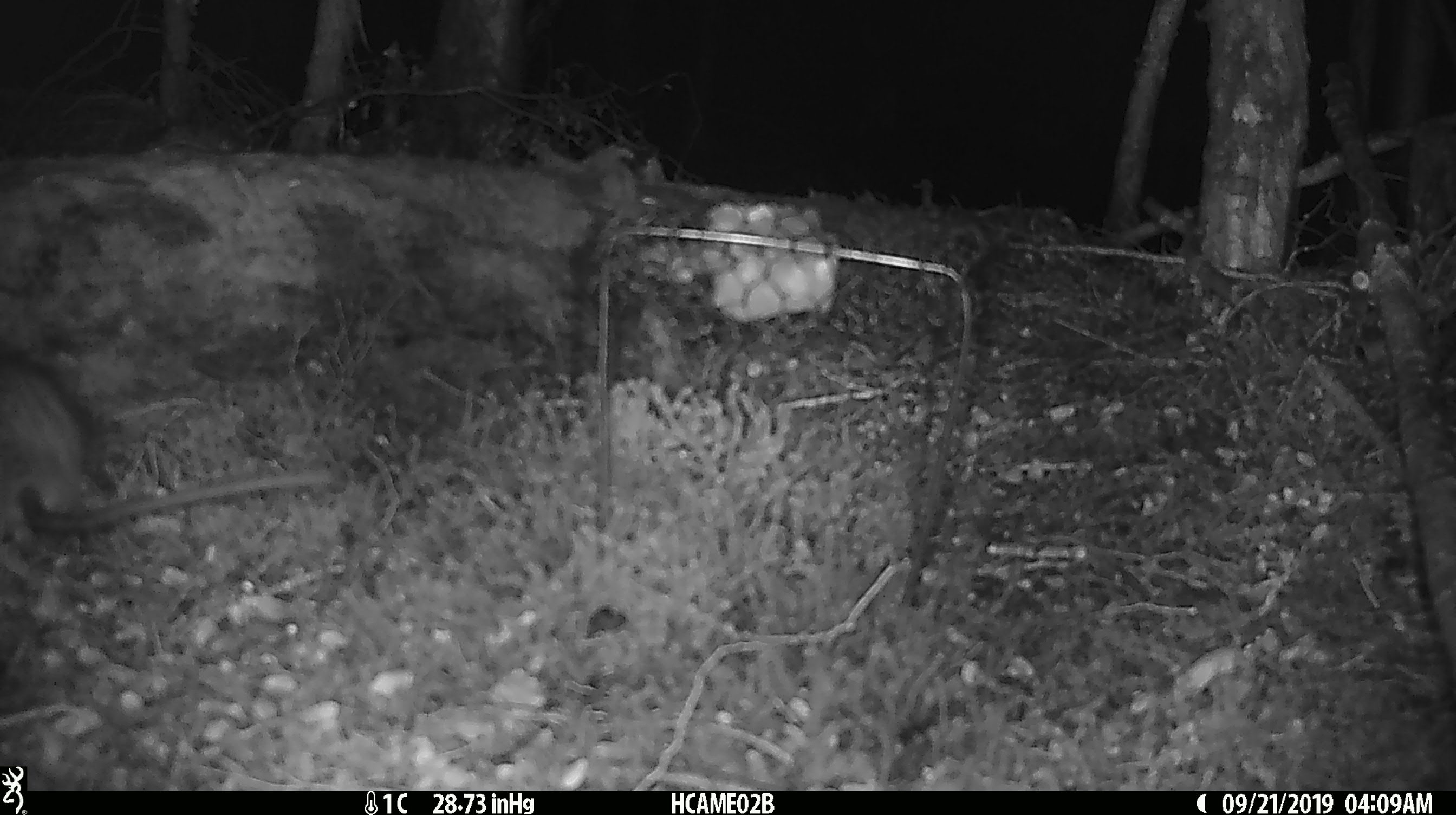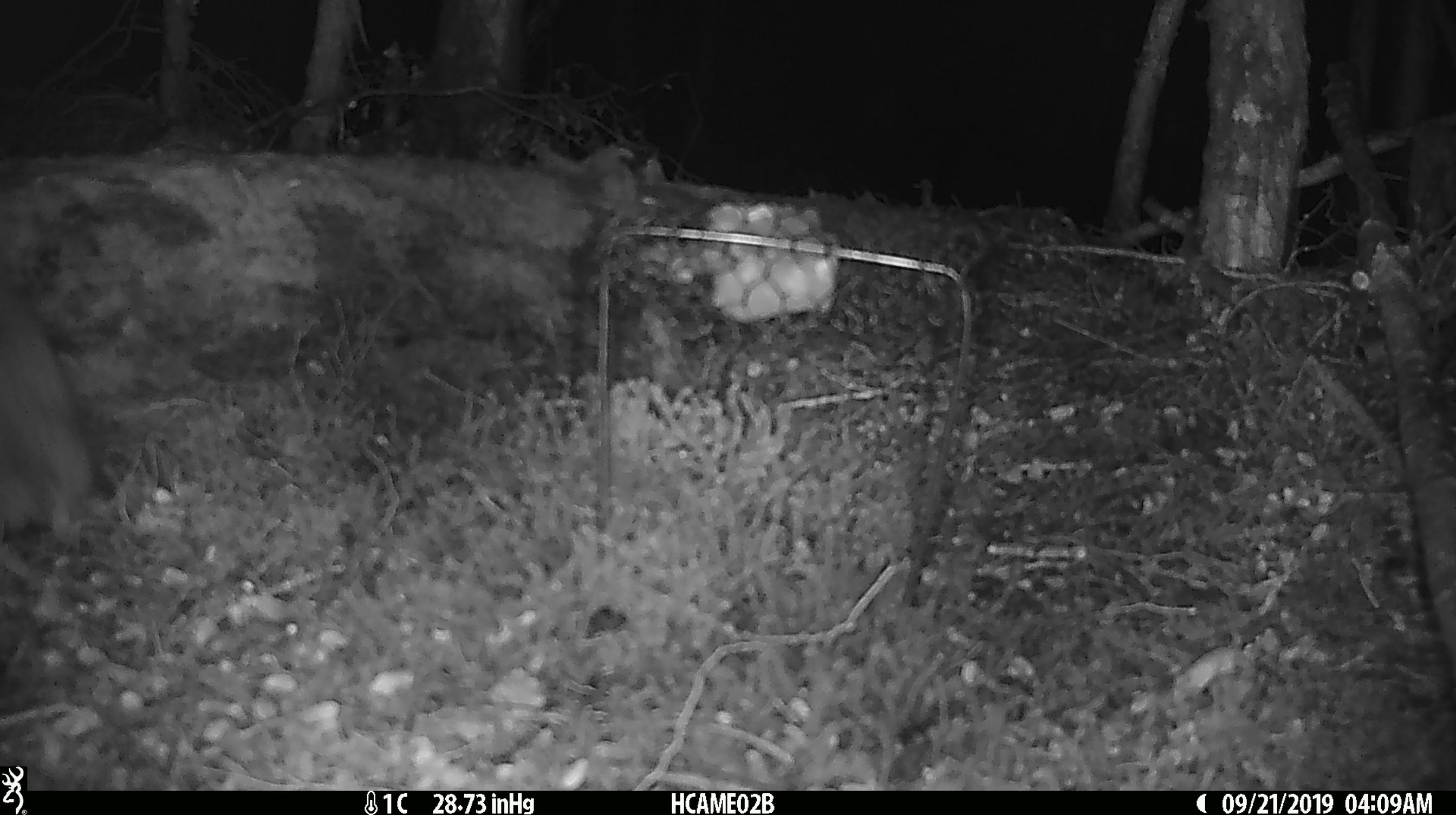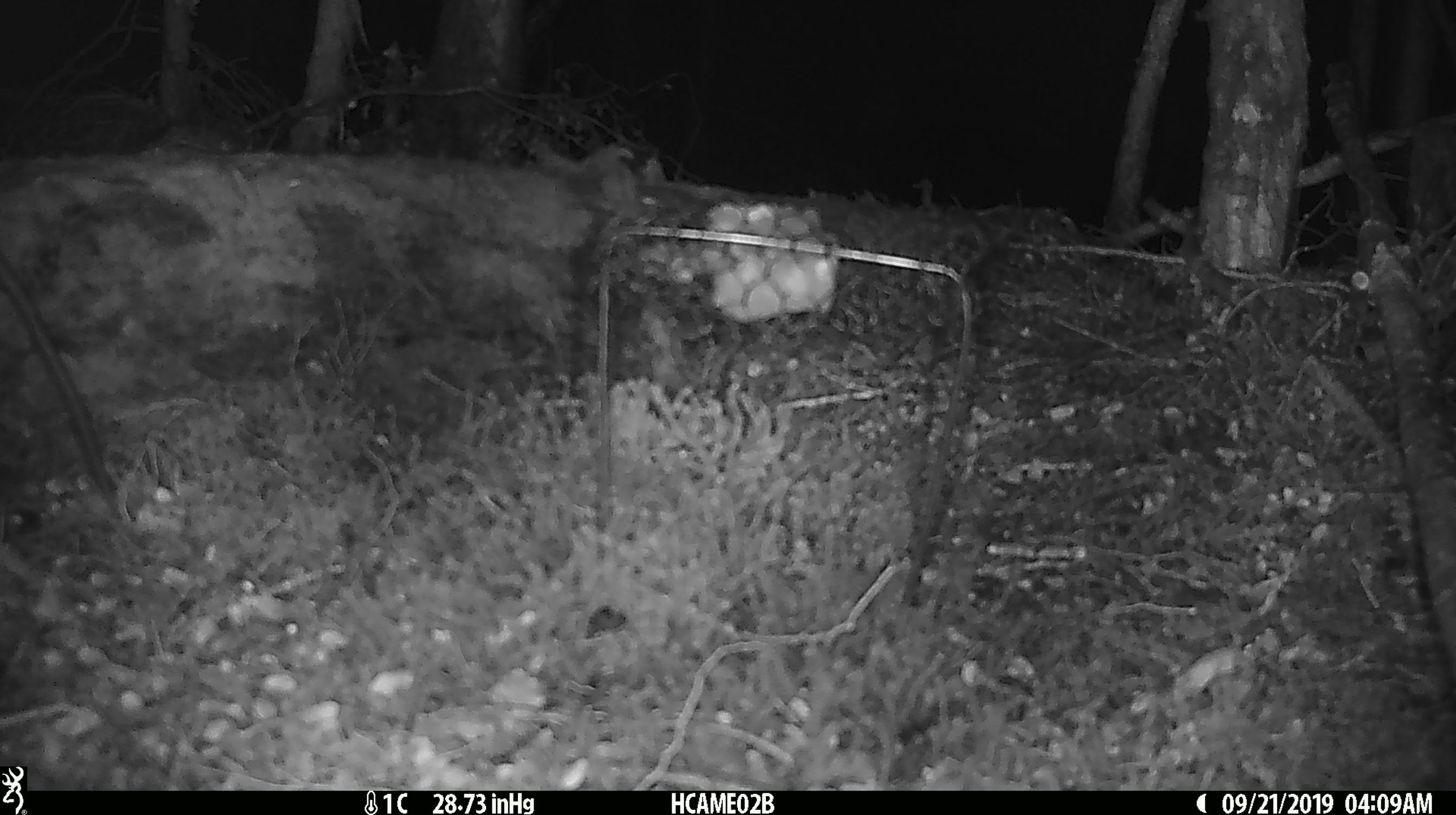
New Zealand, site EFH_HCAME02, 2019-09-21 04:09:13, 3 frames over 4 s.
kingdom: Animalia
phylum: Chordata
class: Mammalia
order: Rodentia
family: Muridae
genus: Rattus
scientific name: Rattus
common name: rat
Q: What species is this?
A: Rat (Rattus).